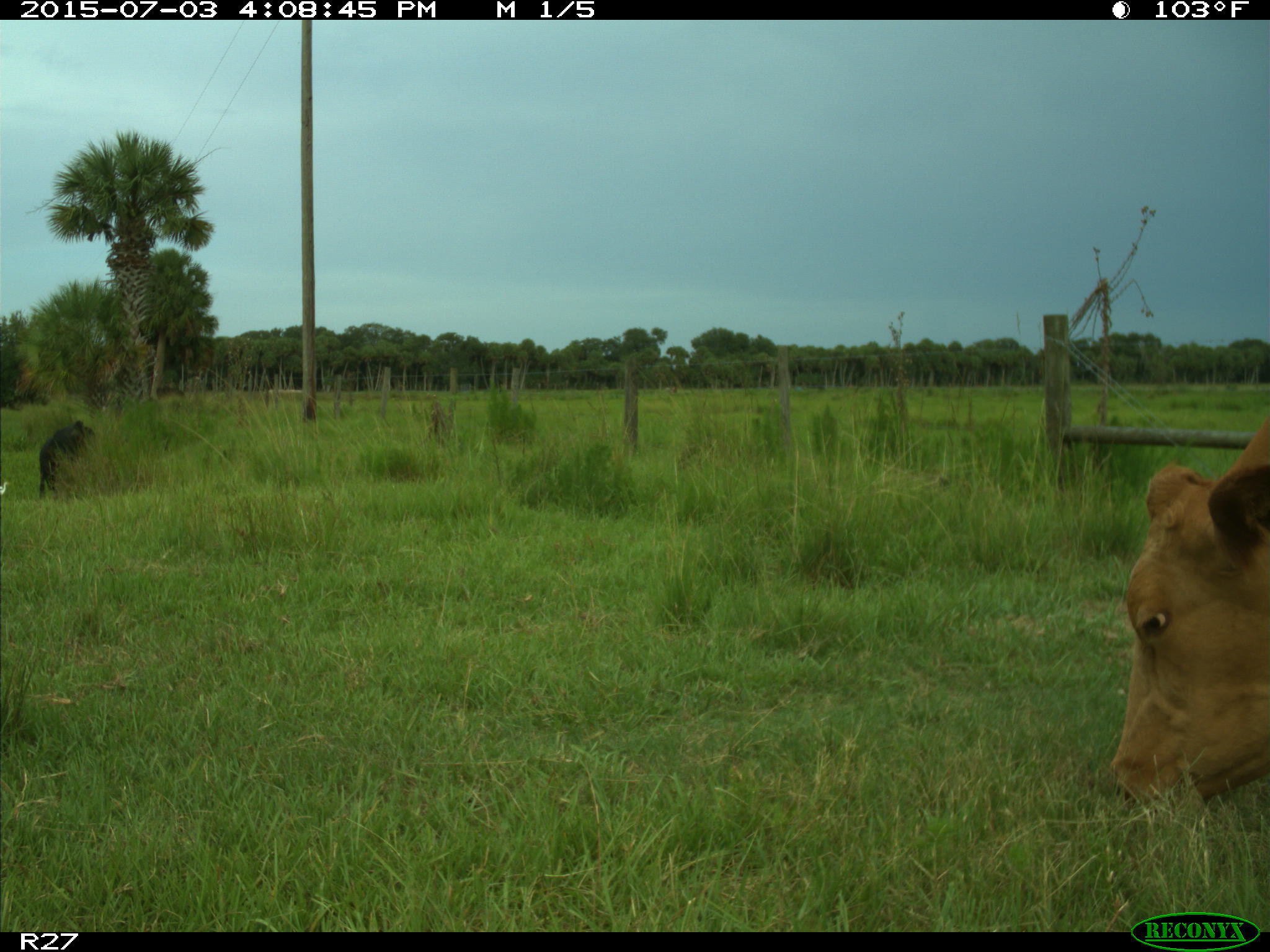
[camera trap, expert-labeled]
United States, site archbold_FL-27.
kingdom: Animalia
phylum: Chordata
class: Mammalia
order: Artiodactyla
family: Bovidae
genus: Bos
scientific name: Bos taurus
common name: domestic cow